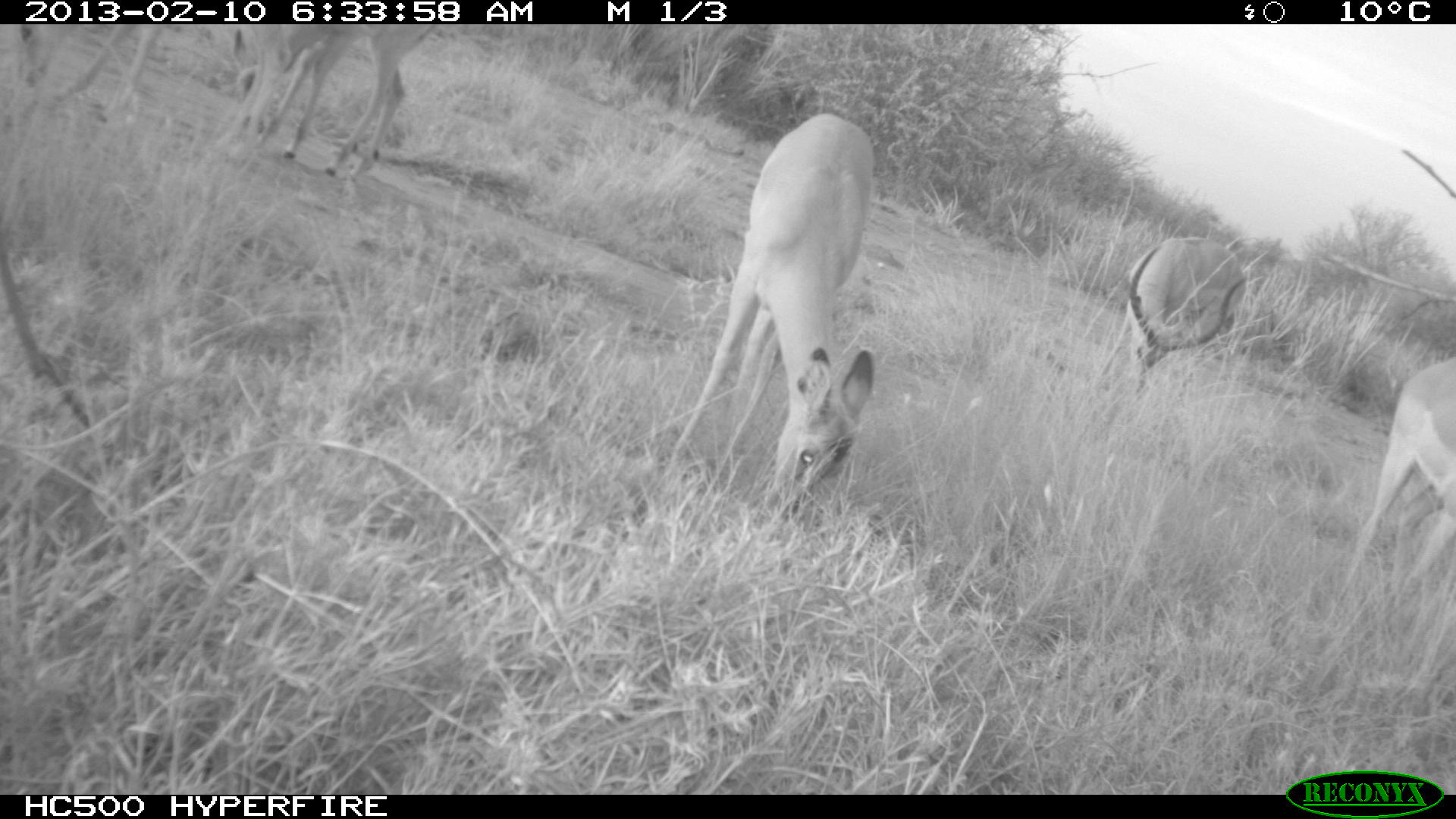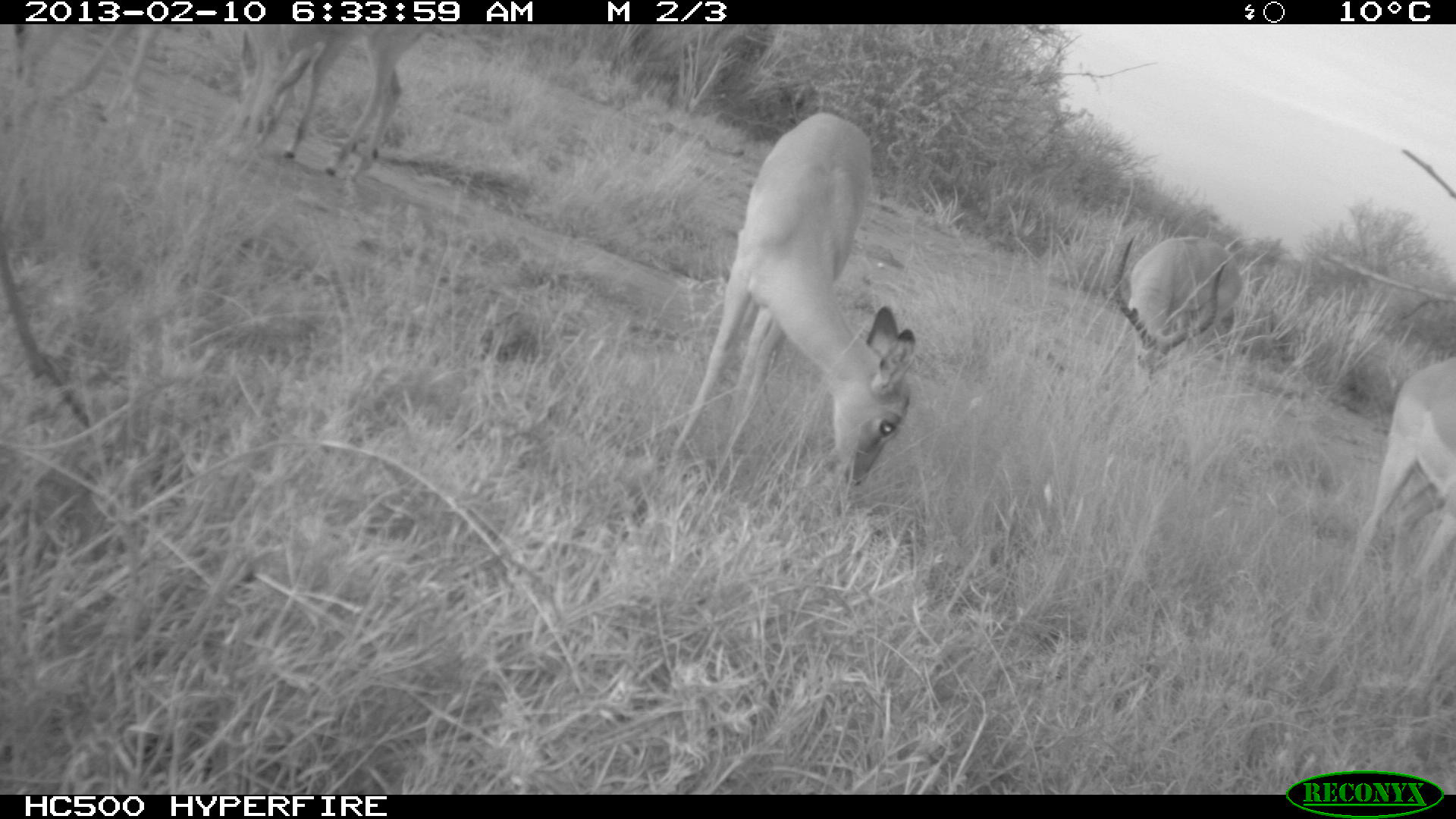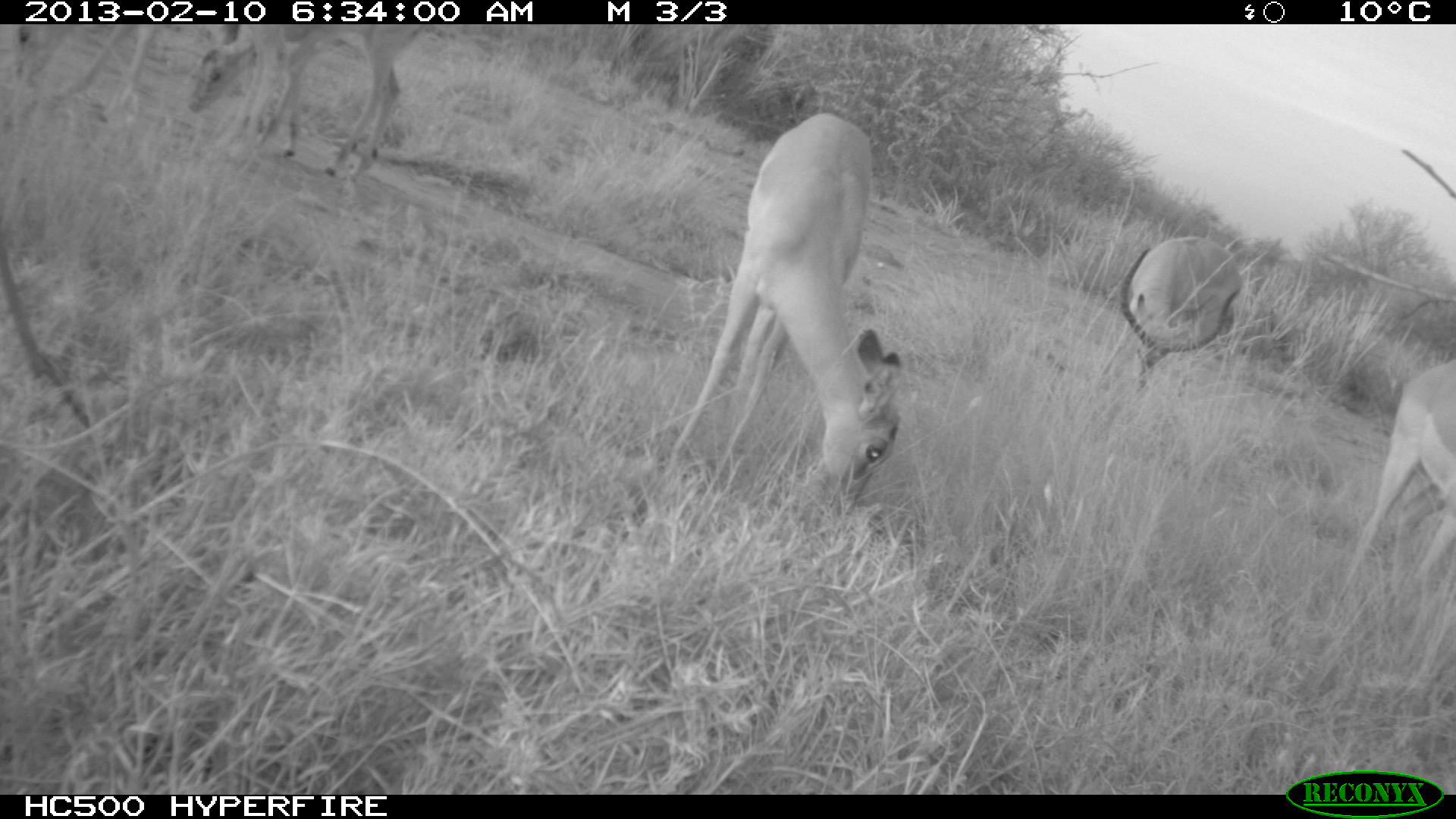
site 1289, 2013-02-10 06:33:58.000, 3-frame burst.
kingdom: Animalia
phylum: Chordata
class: Mammalia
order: Artiodactyla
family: Bovidae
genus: Aepyceros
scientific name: Aepyceros melampus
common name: impala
Aepyceros melampus (impala), count 5.